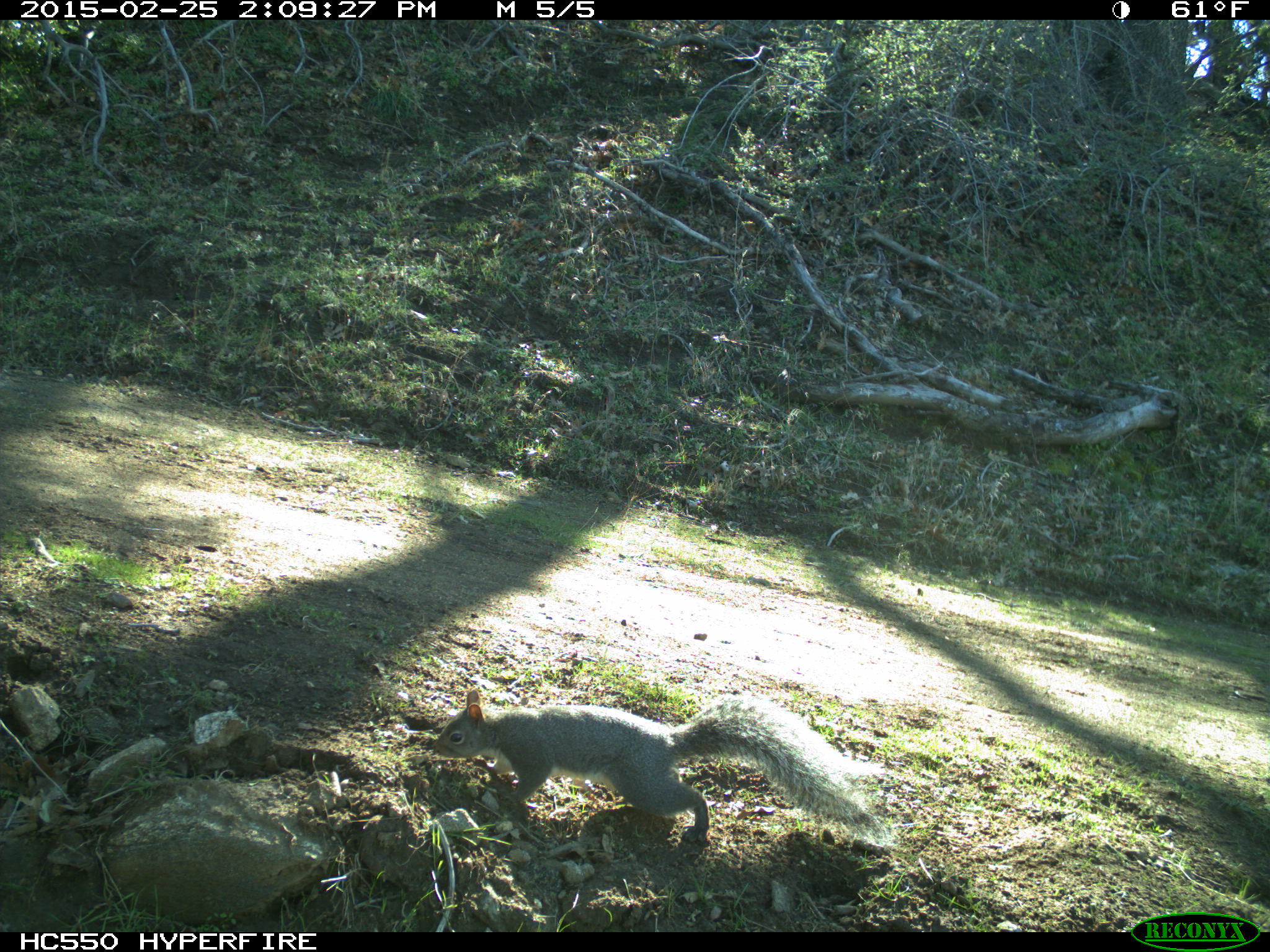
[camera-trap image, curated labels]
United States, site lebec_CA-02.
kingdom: Animalia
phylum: Chordata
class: Mammalia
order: Rodentia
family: Sciuridae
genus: Sciurus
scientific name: Sciurus carolinensis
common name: eastern gray squirrel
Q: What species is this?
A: Sciurus carolinensis (eastern gray squirrel).